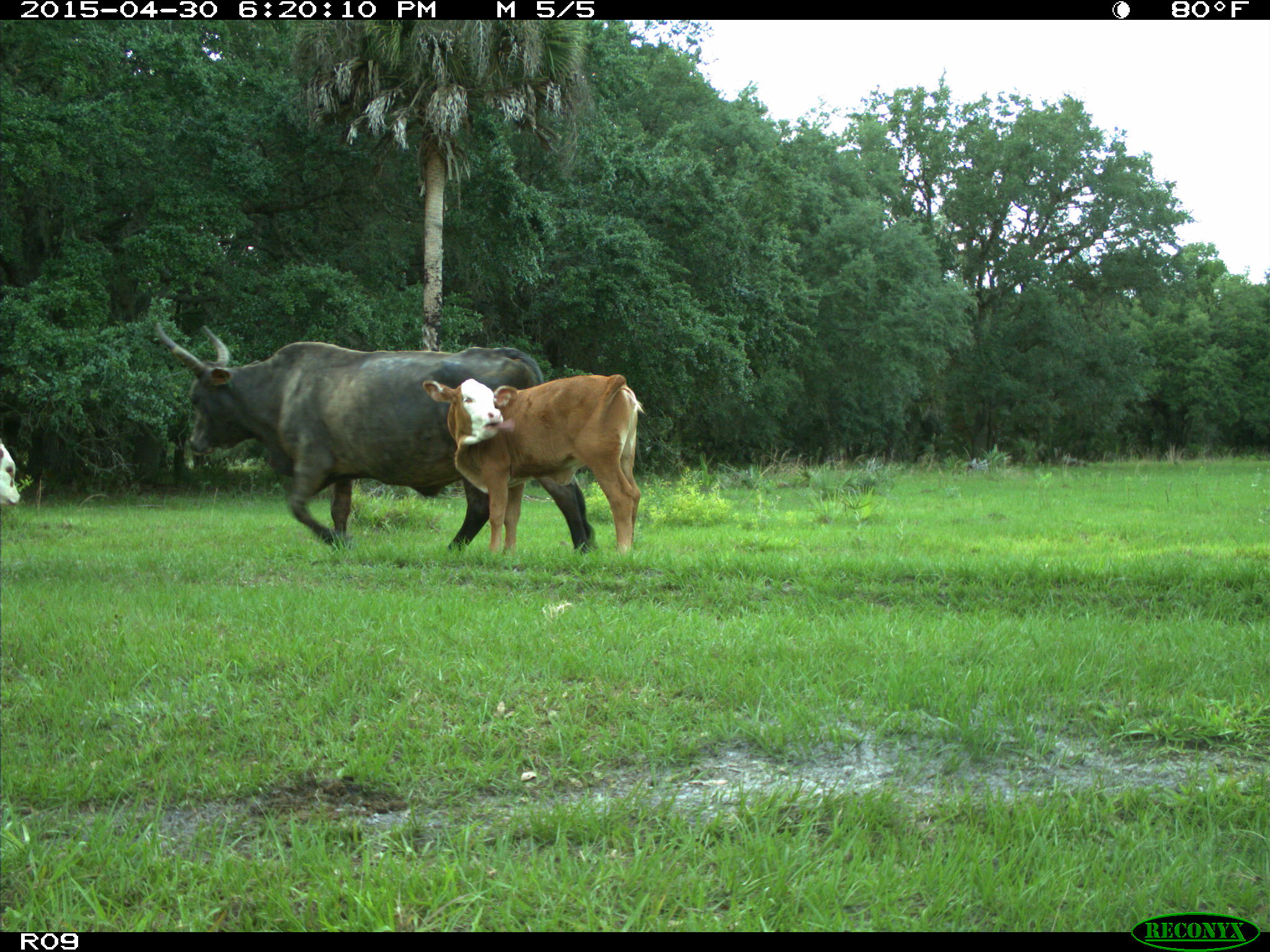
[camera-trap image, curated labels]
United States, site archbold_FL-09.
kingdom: Animalia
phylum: Chordata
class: Mammalia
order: Artiodactyla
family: Bovidae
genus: Bos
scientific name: Bos taurus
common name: domestic cow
Bos taurus (domestic cow).